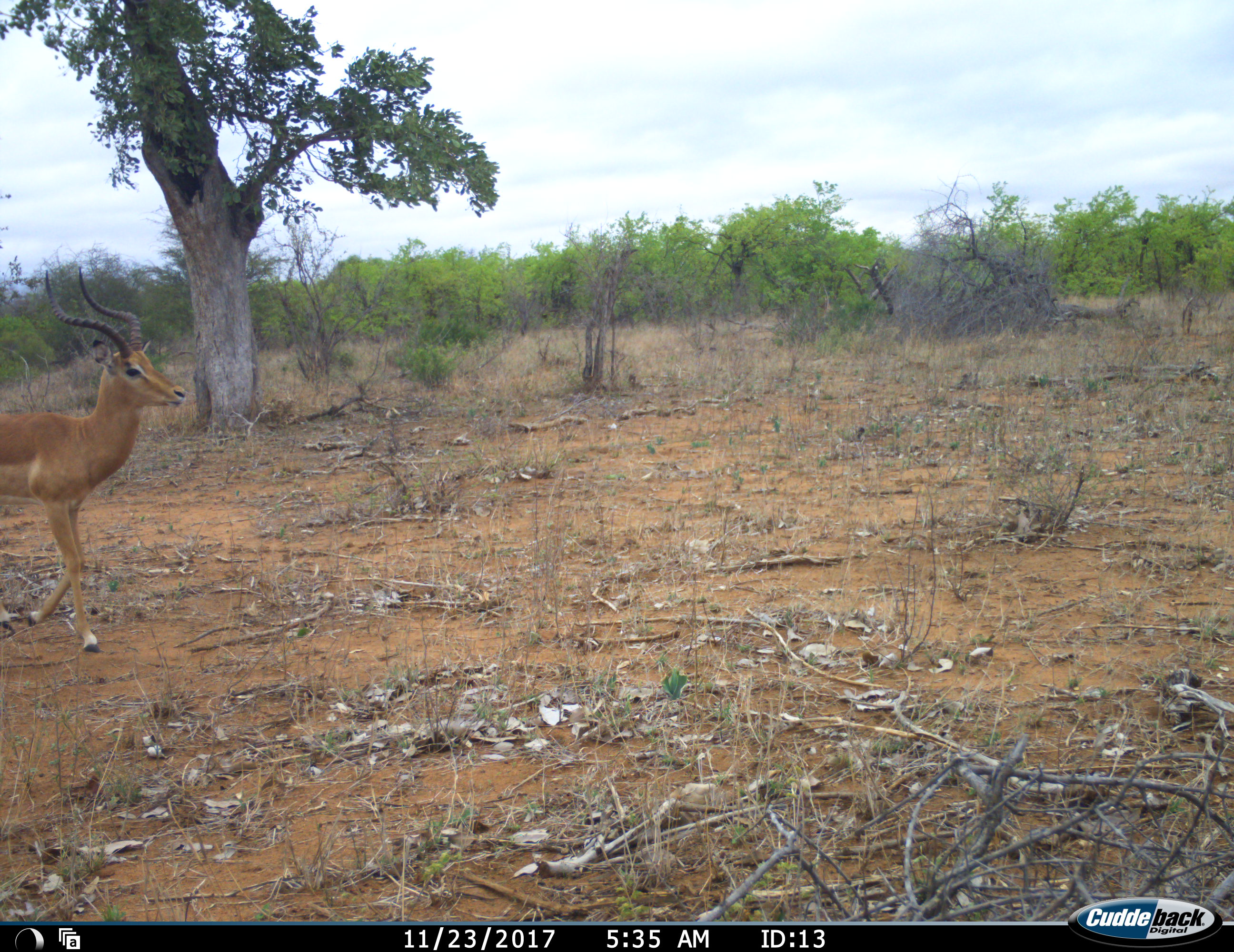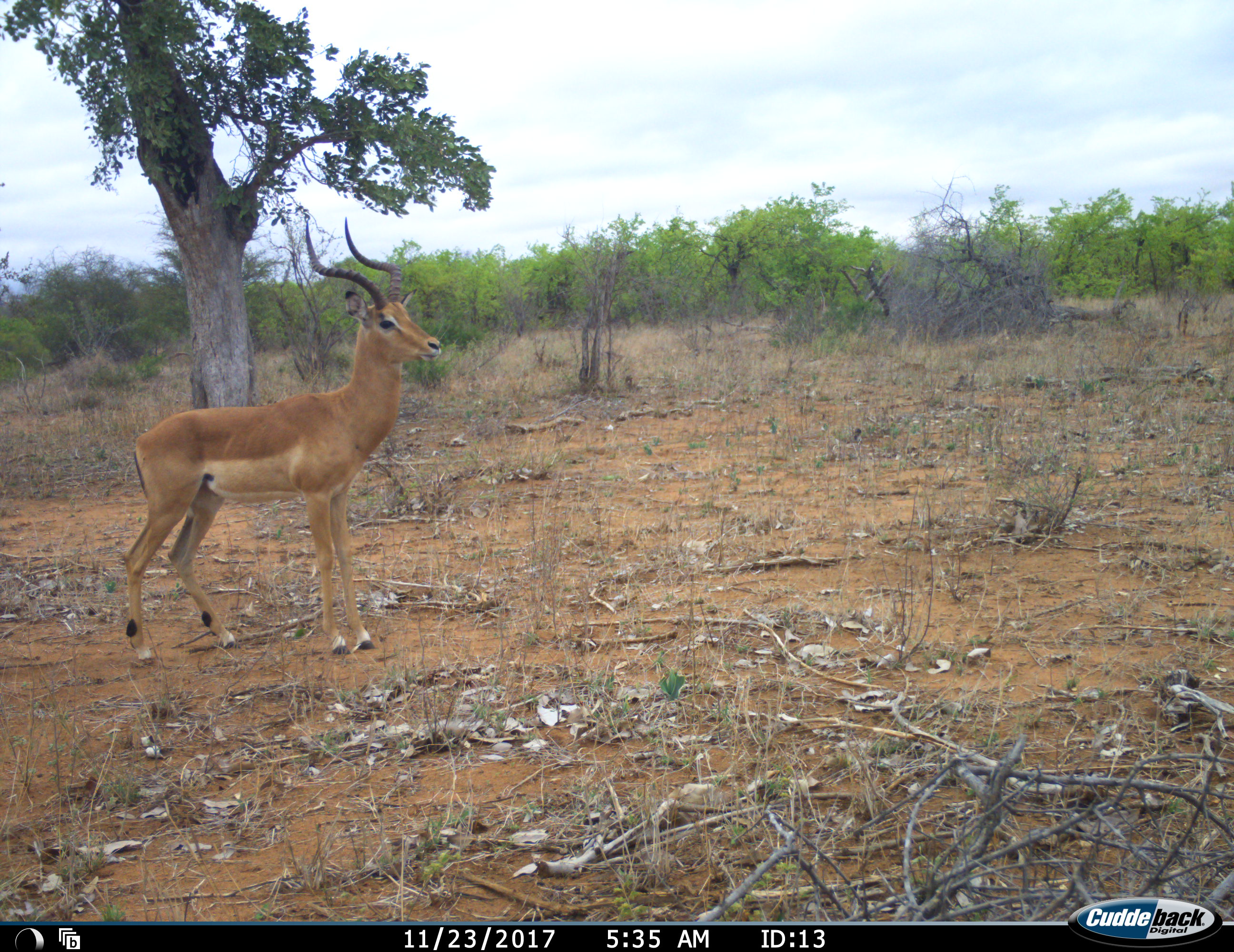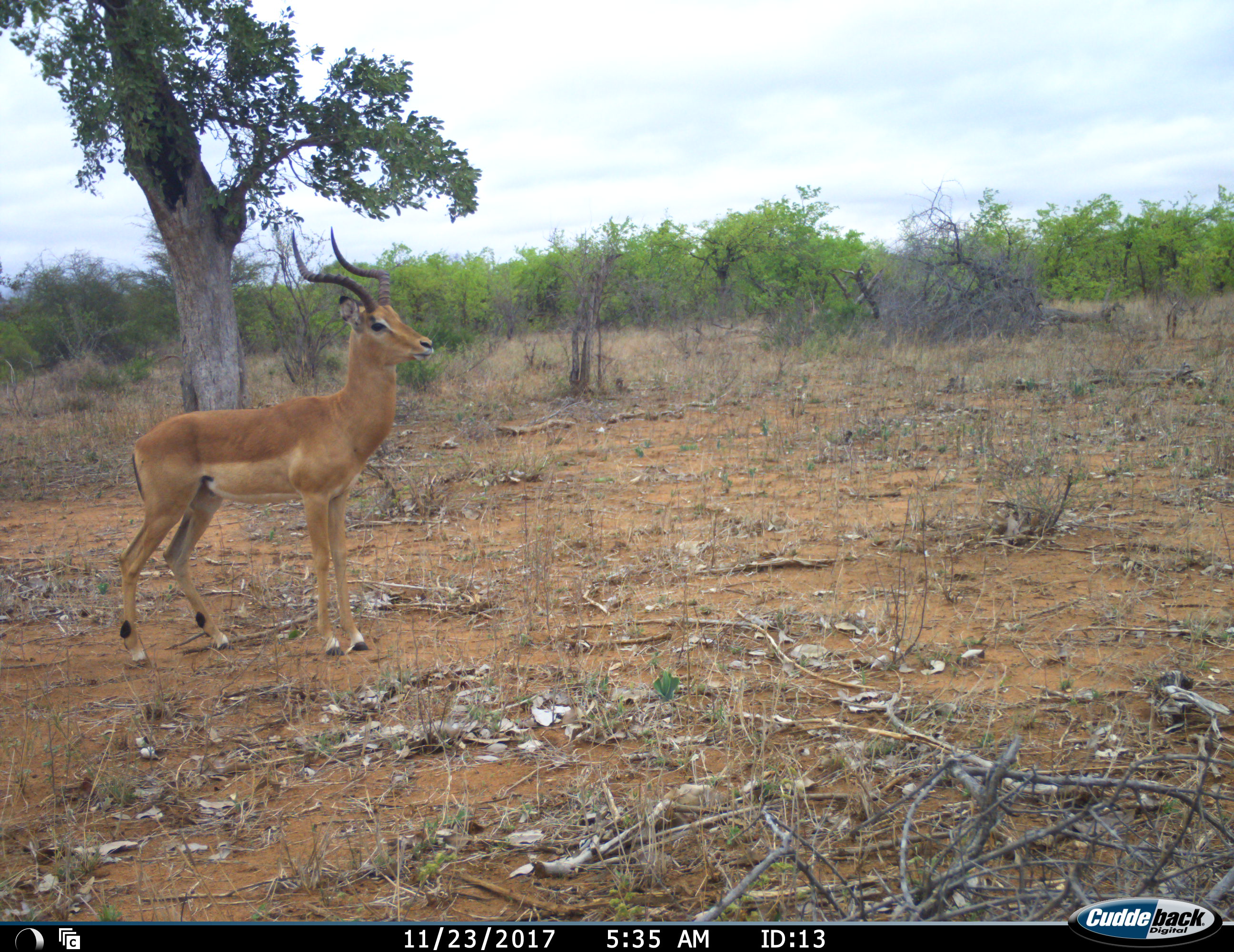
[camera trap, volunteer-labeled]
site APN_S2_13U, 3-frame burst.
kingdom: Animalia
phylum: Chordata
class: Mammalia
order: Artiodactyla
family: Bovidae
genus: Aepyceros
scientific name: Aepyceros melampus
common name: impala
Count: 1.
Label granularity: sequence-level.